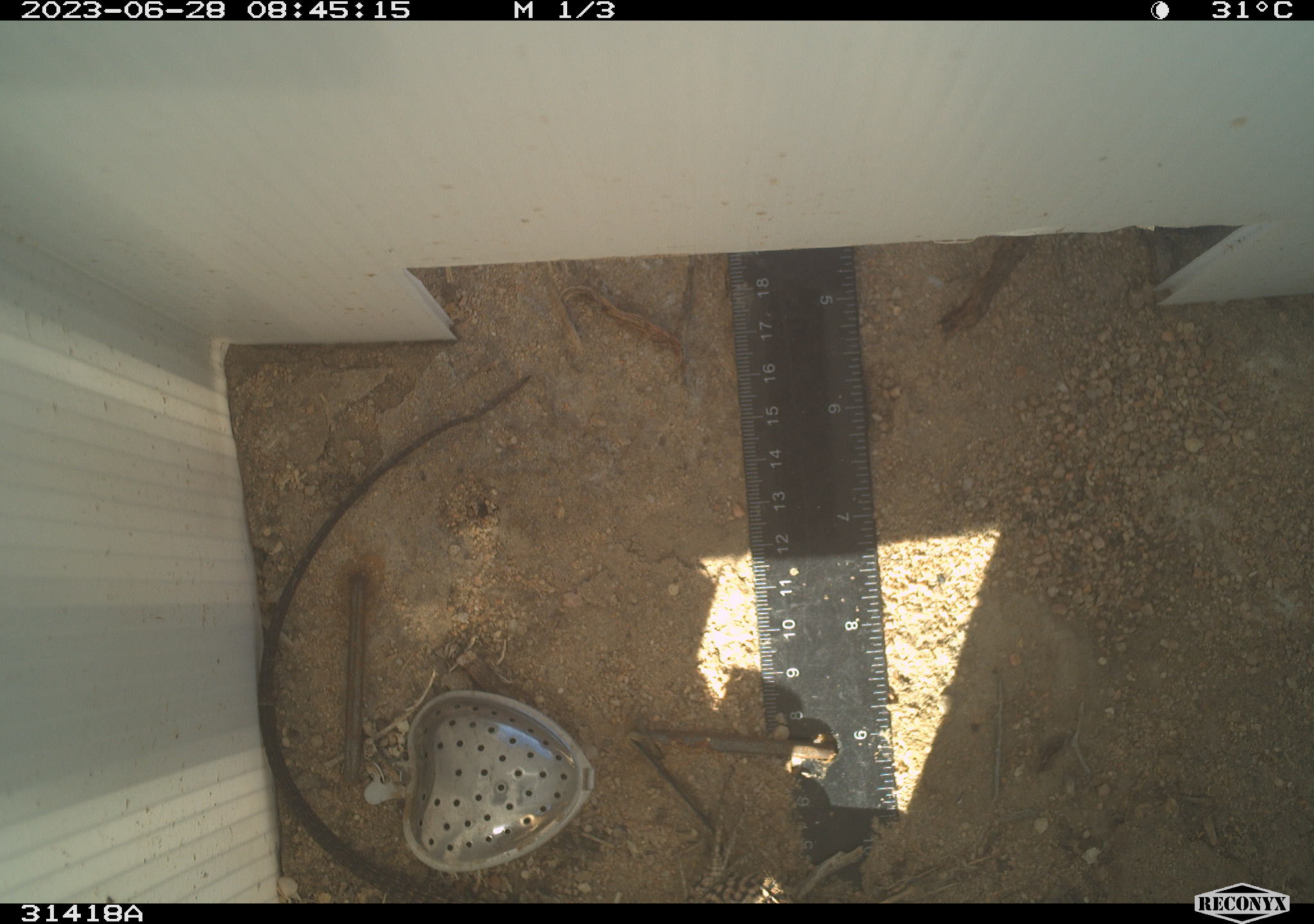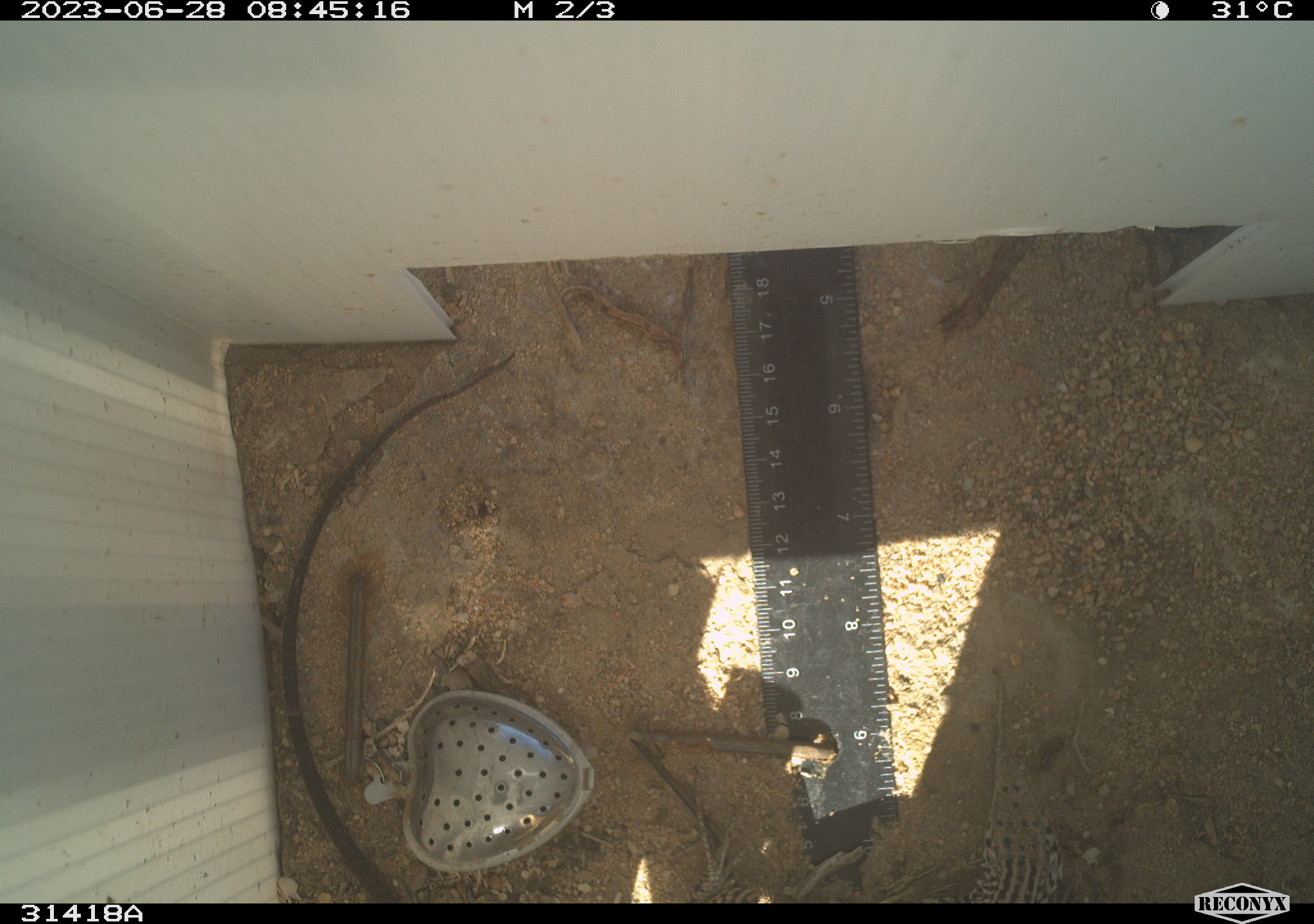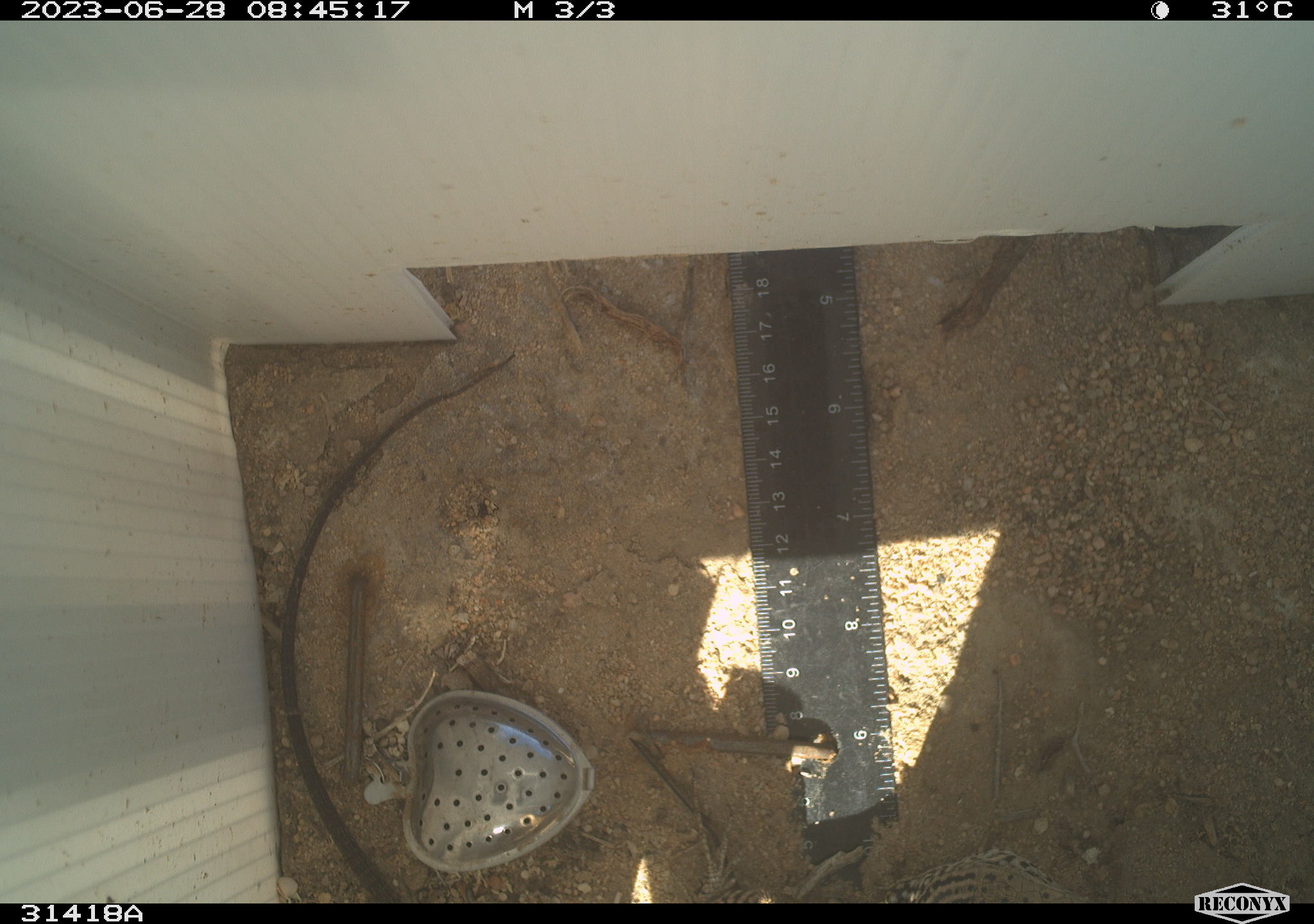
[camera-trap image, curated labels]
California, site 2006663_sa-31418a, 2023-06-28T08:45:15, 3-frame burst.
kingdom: Animalia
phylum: Chordata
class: Reptilia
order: Squamata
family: Teiidae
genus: Aspidoscelis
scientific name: Aspidoscelis tigris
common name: western whiptail